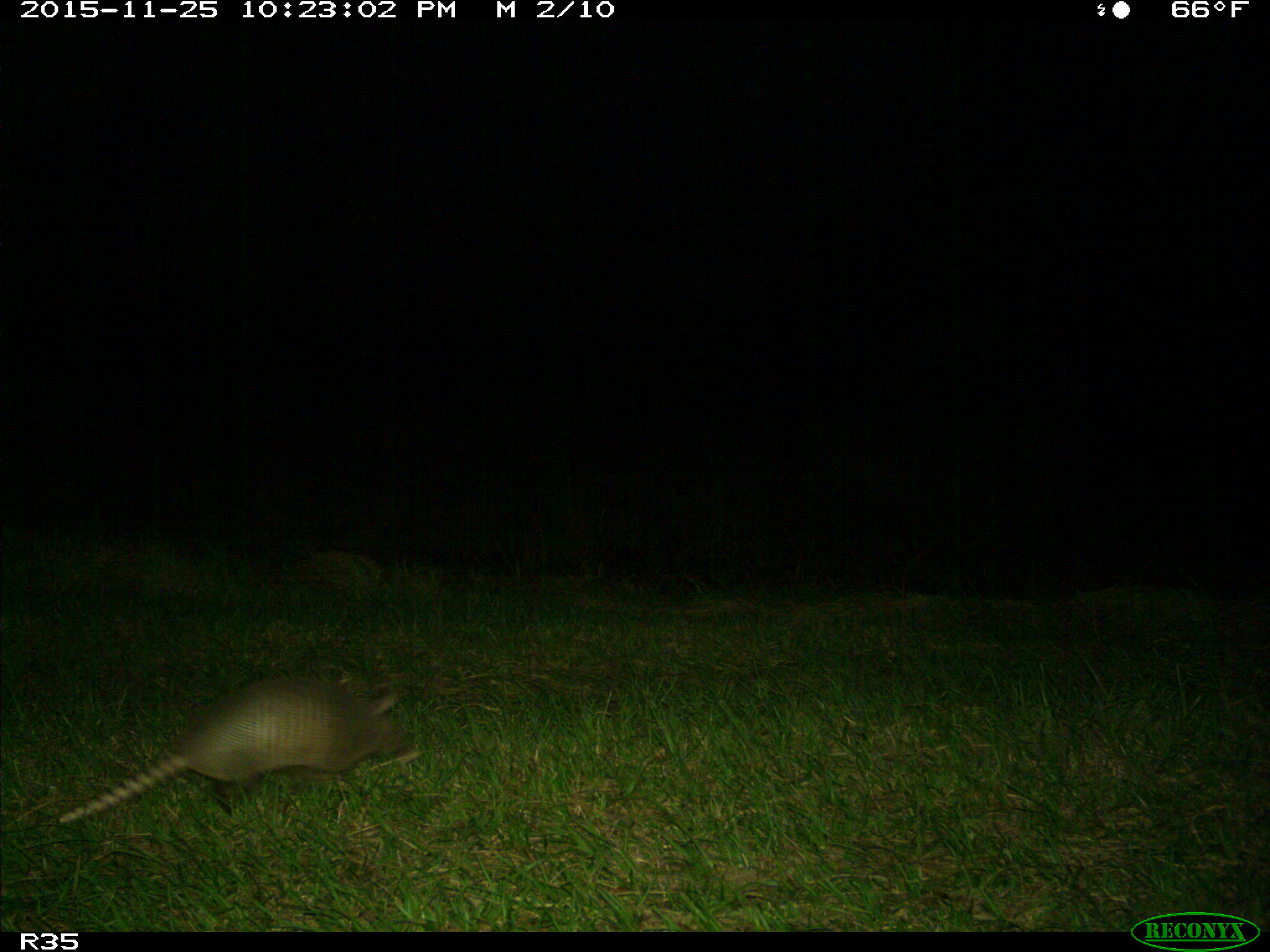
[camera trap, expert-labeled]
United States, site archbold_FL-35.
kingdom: Animalia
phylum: Chordata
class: Mammalia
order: Cingulata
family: Dasypodidae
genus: Dasypus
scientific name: Dasypus novemcinctus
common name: nine-banded armadillo